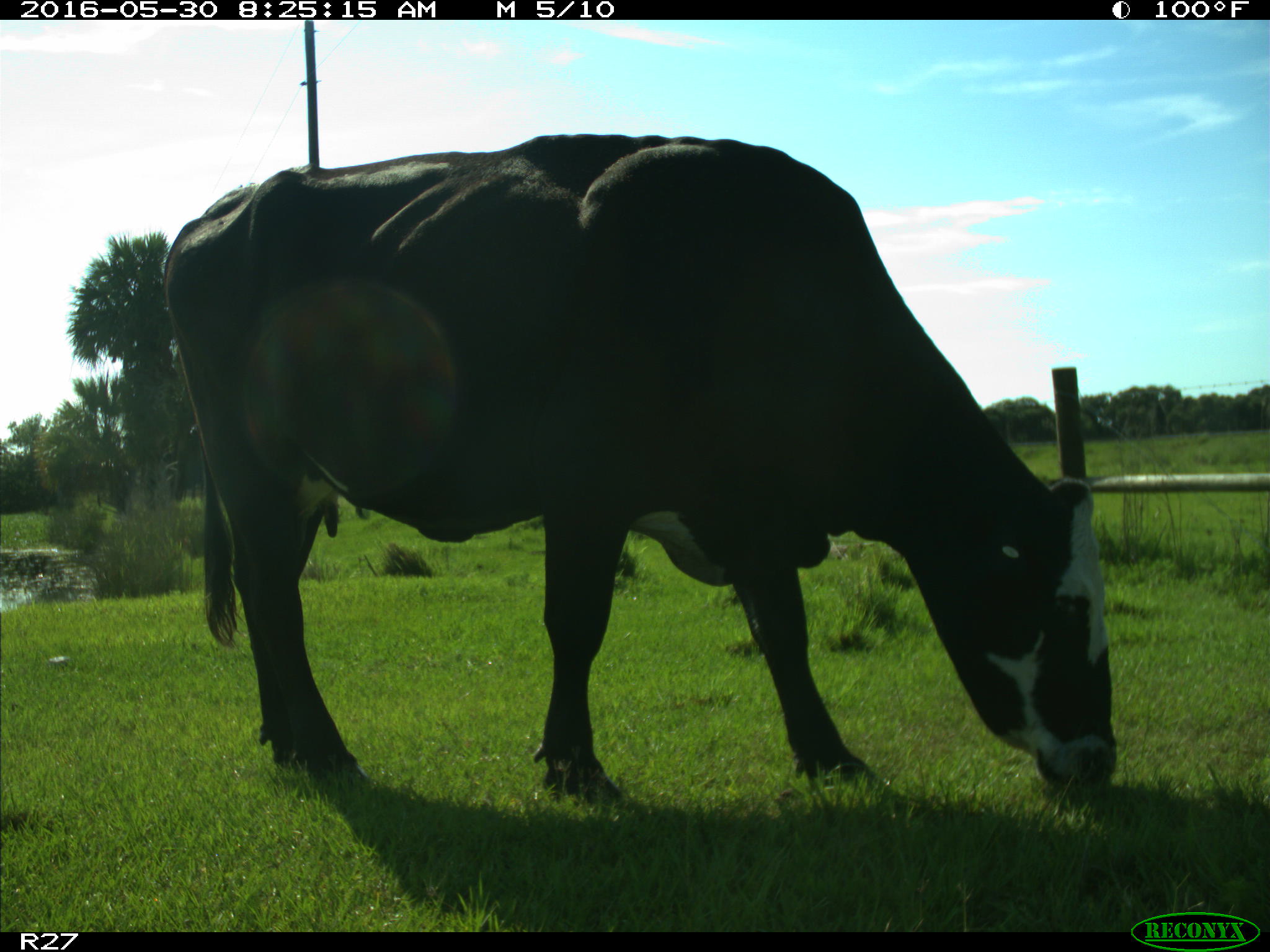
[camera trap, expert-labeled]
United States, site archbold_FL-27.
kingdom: Animalia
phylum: Chordata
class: Mammalia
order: Artiodactyla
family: Bovidae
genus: Bos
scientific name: Bos taurus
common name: domestic cow